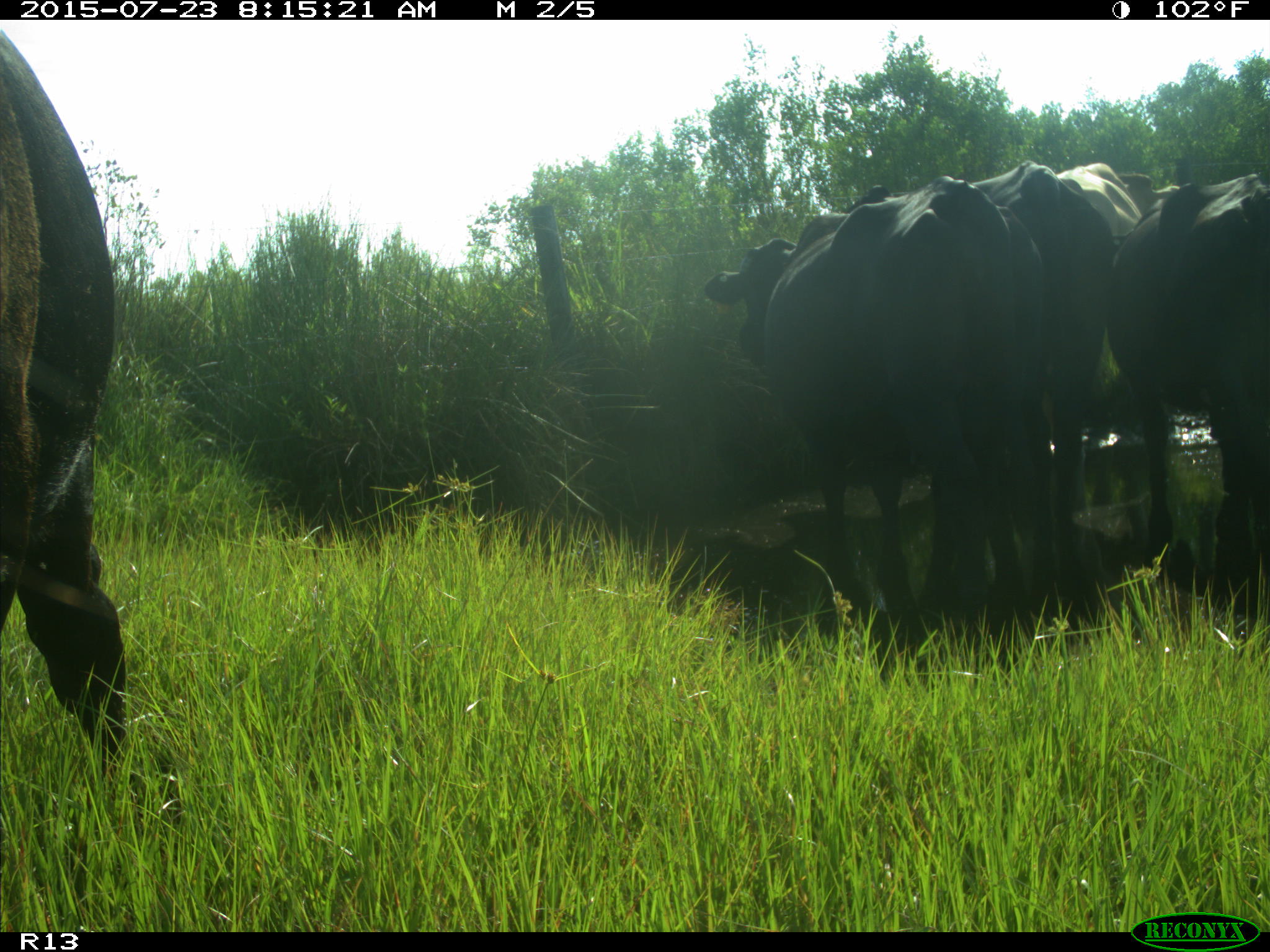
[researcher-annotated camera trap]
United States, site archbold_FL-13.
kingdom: Animalia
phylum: Chordata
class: Mammalia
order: Artiodactyla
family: Bovidae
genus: Bos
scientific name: Bos taurus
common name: domestic cow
Bos taurus (domestic cow).